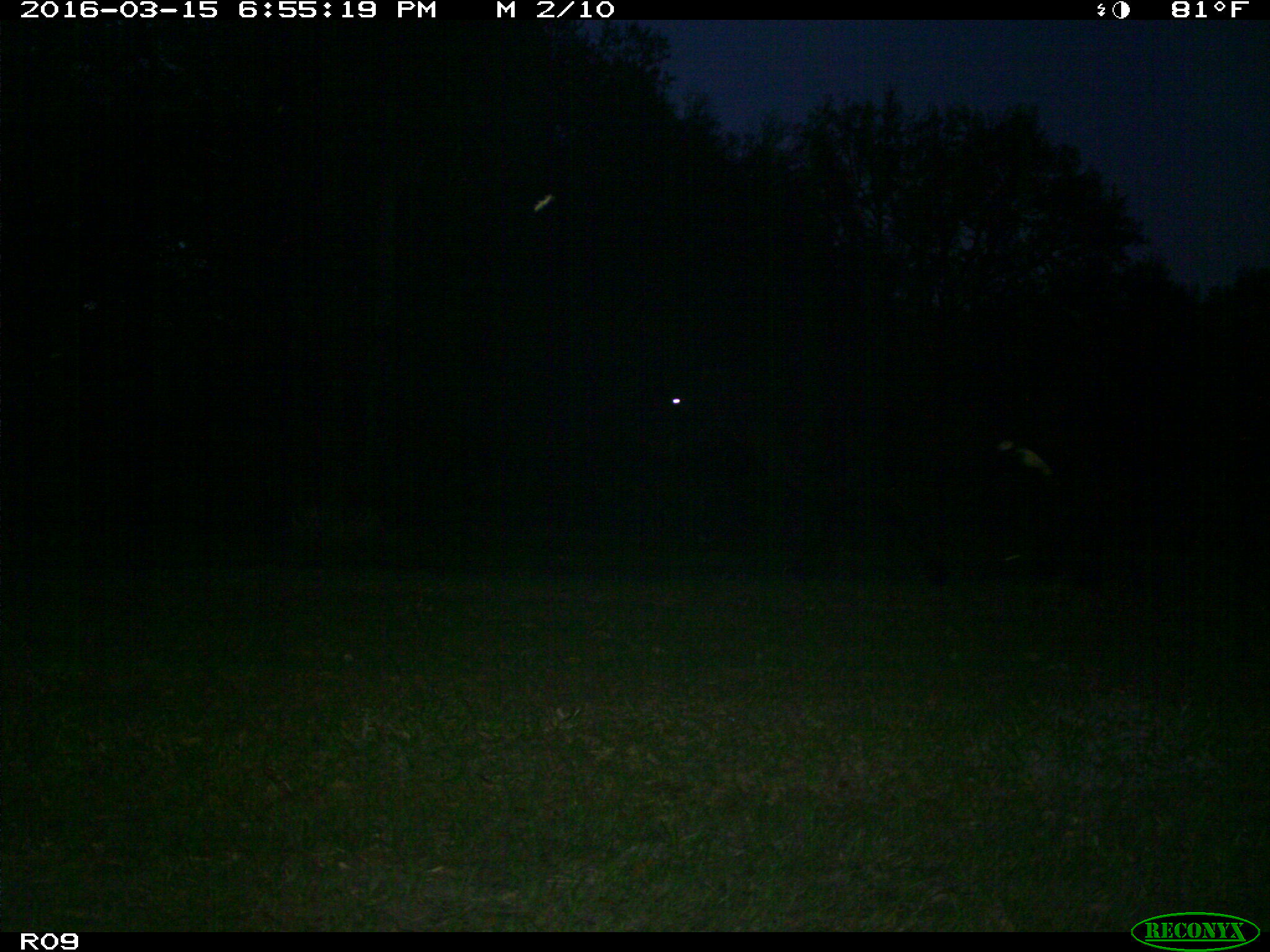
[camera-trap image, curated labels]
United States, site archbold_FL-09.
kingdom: Animalia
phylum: Chordata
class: Mammalia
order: Artiodactyla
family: Bovidae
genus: Bos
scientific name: Bos taurus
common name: domestic cow